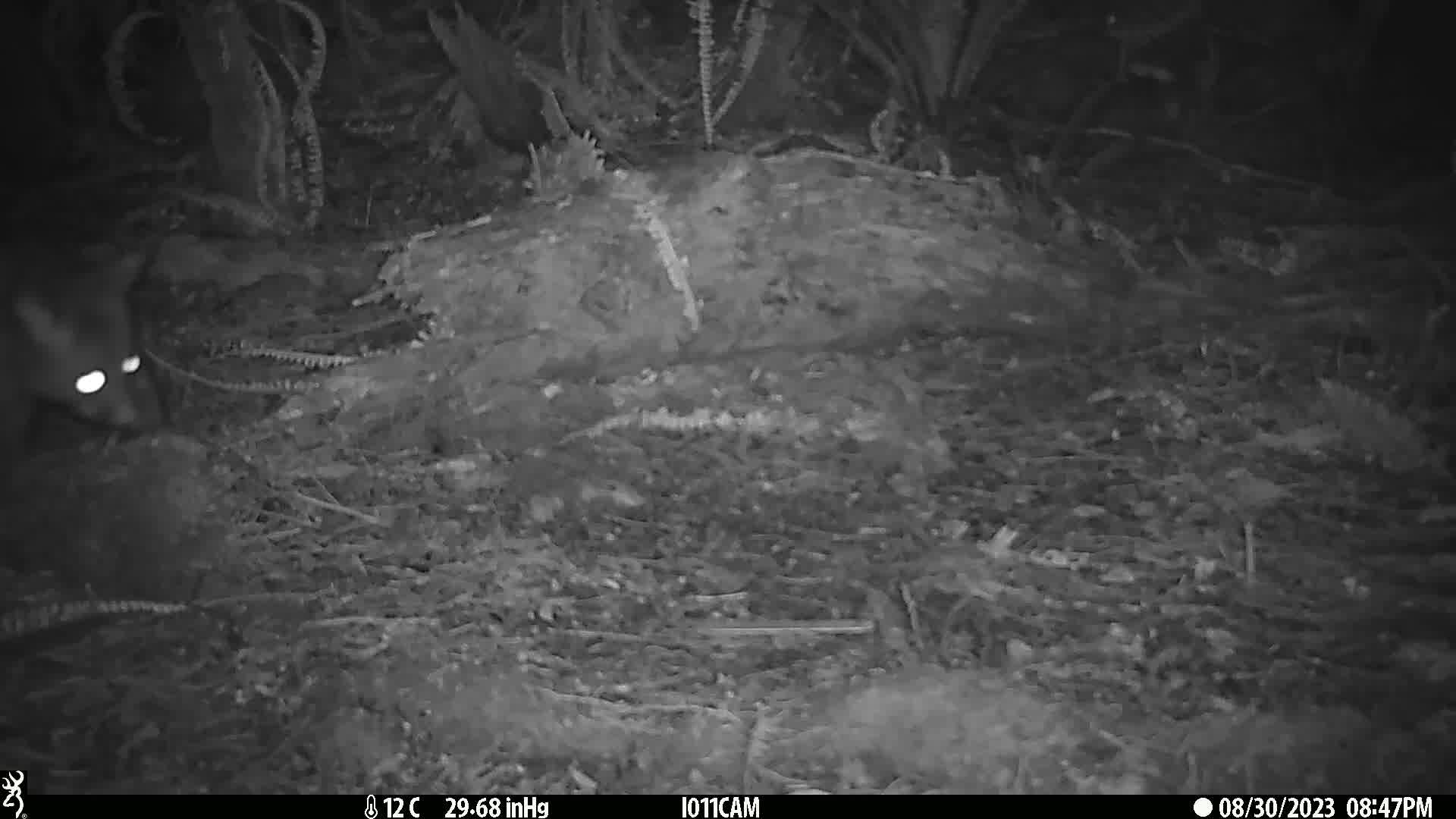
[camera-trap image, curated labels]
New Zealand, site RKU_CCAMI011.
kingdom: Animalia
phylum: Chordata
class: Mammalia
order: Diprotodontia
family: Phalangeridae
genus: Trichosurus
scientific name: Trichosurus vulpecula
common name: common brushtail possum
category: possum